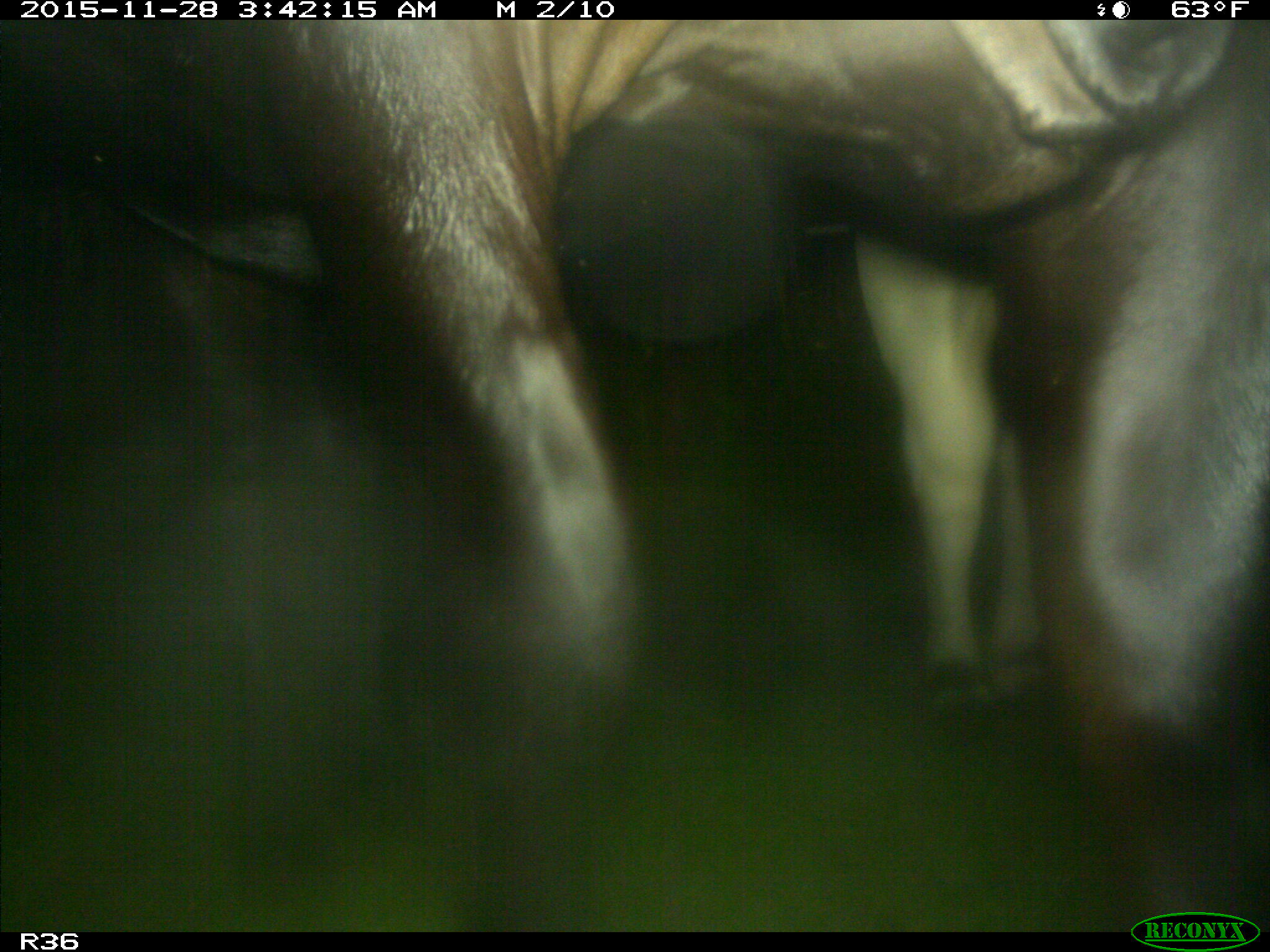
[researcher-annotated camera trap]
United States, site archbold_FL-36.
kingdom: Animalia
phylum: Chordata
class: Mammalia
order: Artiodactyla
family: Bovidae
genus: Bos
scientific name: Bos taurus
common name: domestic cow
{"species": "Bos taurus (domestic cow)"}